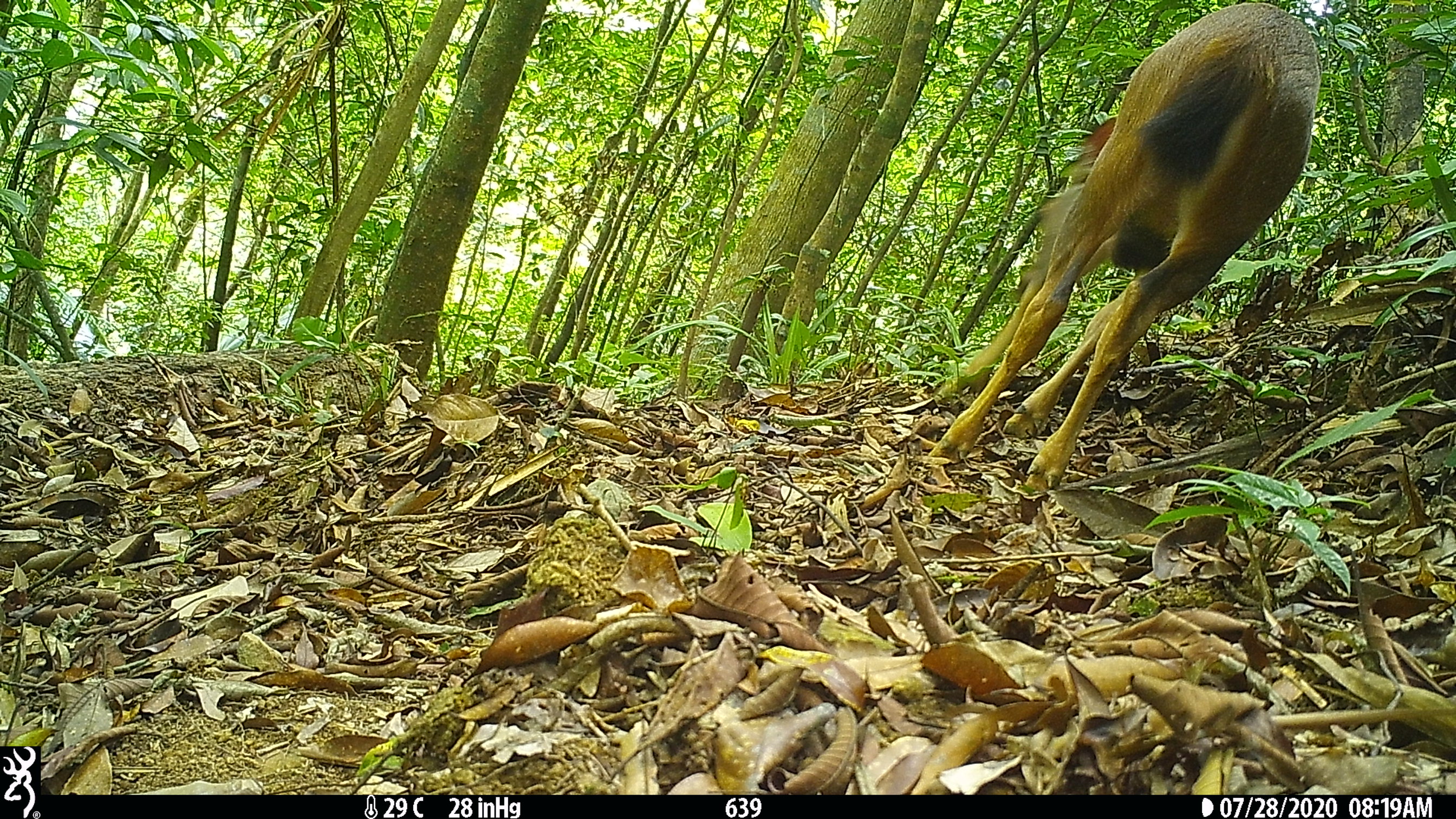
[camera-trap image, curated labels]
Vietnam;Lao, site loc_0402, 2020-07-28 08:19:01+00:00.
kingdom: Animalia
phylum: Chordata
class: Mammalia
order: Artiodactyla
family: Cervidae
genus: Rusa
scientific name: Rusa unicolor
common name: sambar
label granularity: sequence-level